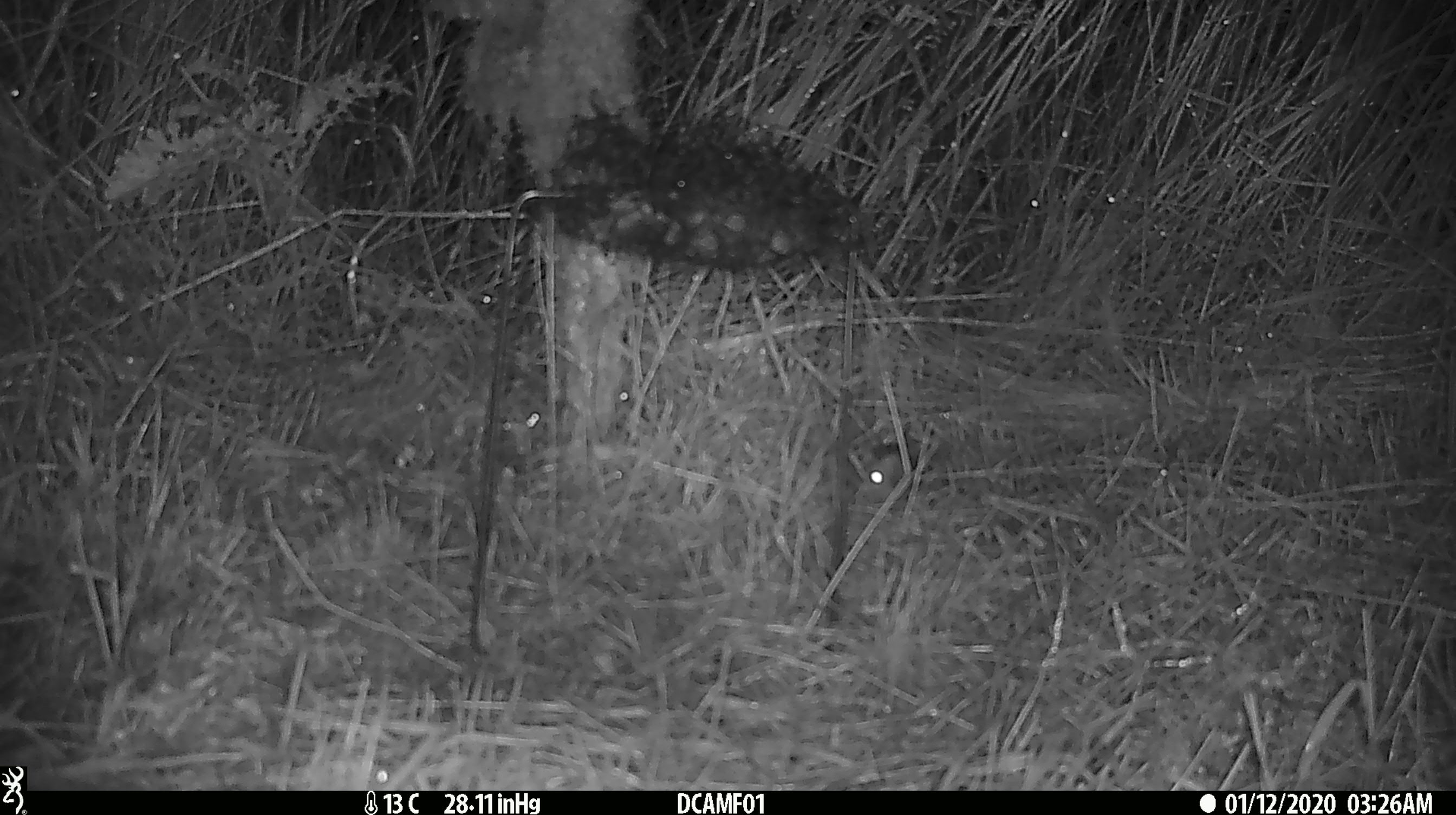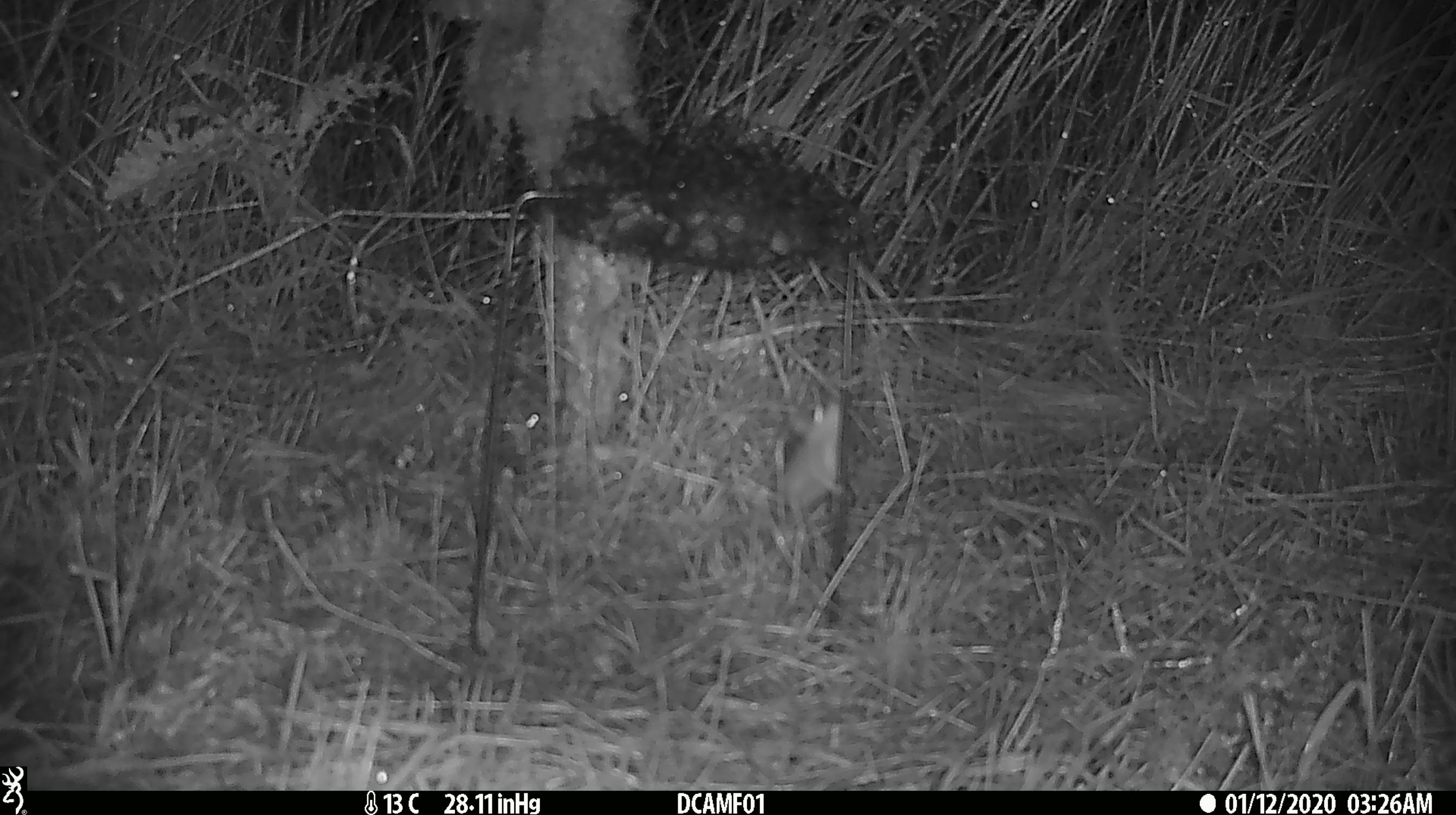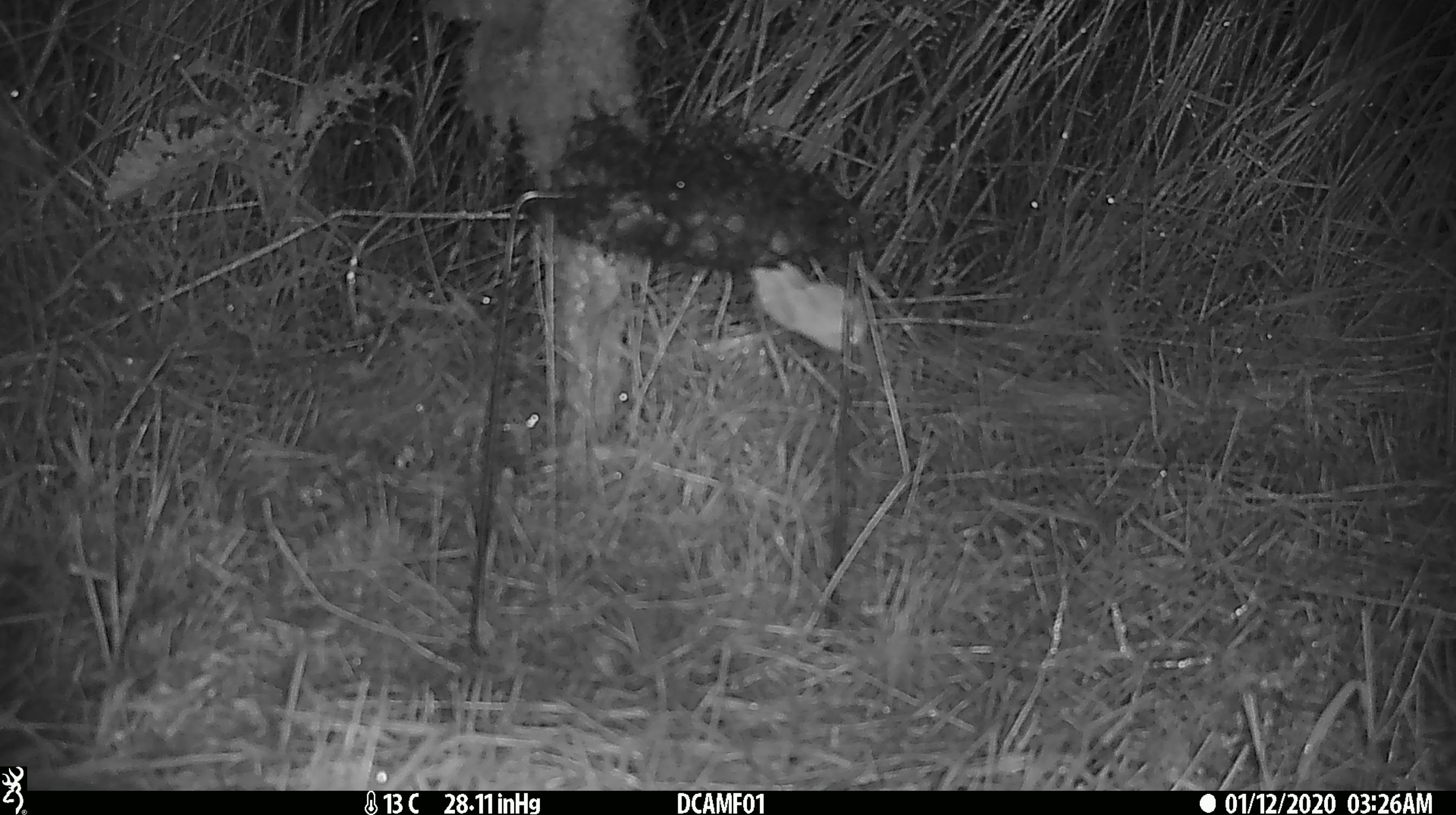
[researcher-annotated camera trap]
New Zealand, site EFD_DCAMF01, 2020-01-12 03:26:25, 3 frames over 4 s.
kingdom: Animalia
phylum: Chordata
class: Mammalia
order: Rodentia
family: Muridae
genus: Mus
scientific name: Mus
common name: mouse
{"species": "mouse (Mus)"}